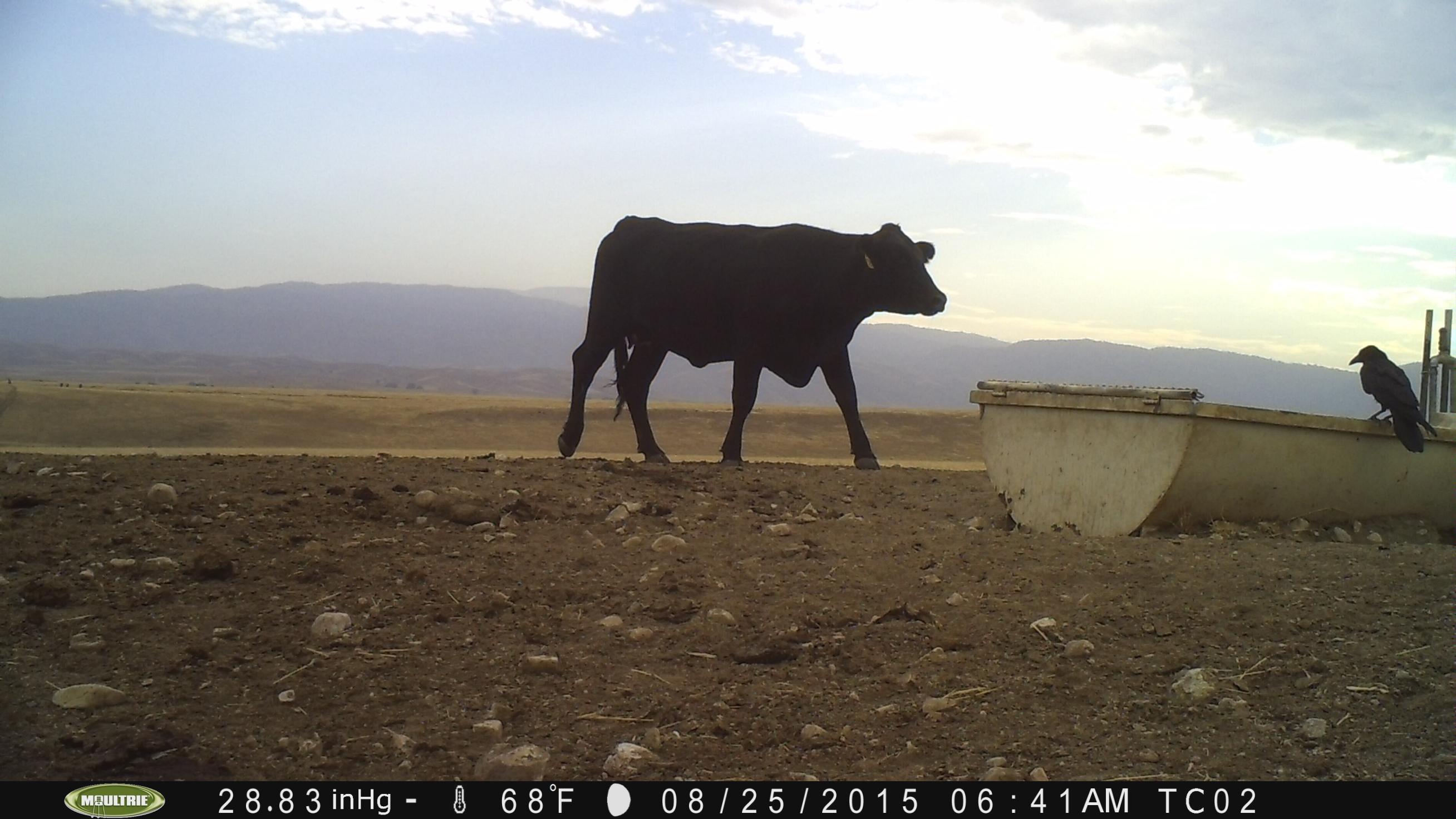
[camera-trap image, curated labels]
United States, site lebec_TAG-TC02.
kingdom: Animalia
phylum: Chordata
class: Mammalia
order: Artiodactyla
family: Bovidae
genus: Bos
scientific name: Bos taurus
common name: domestic cow